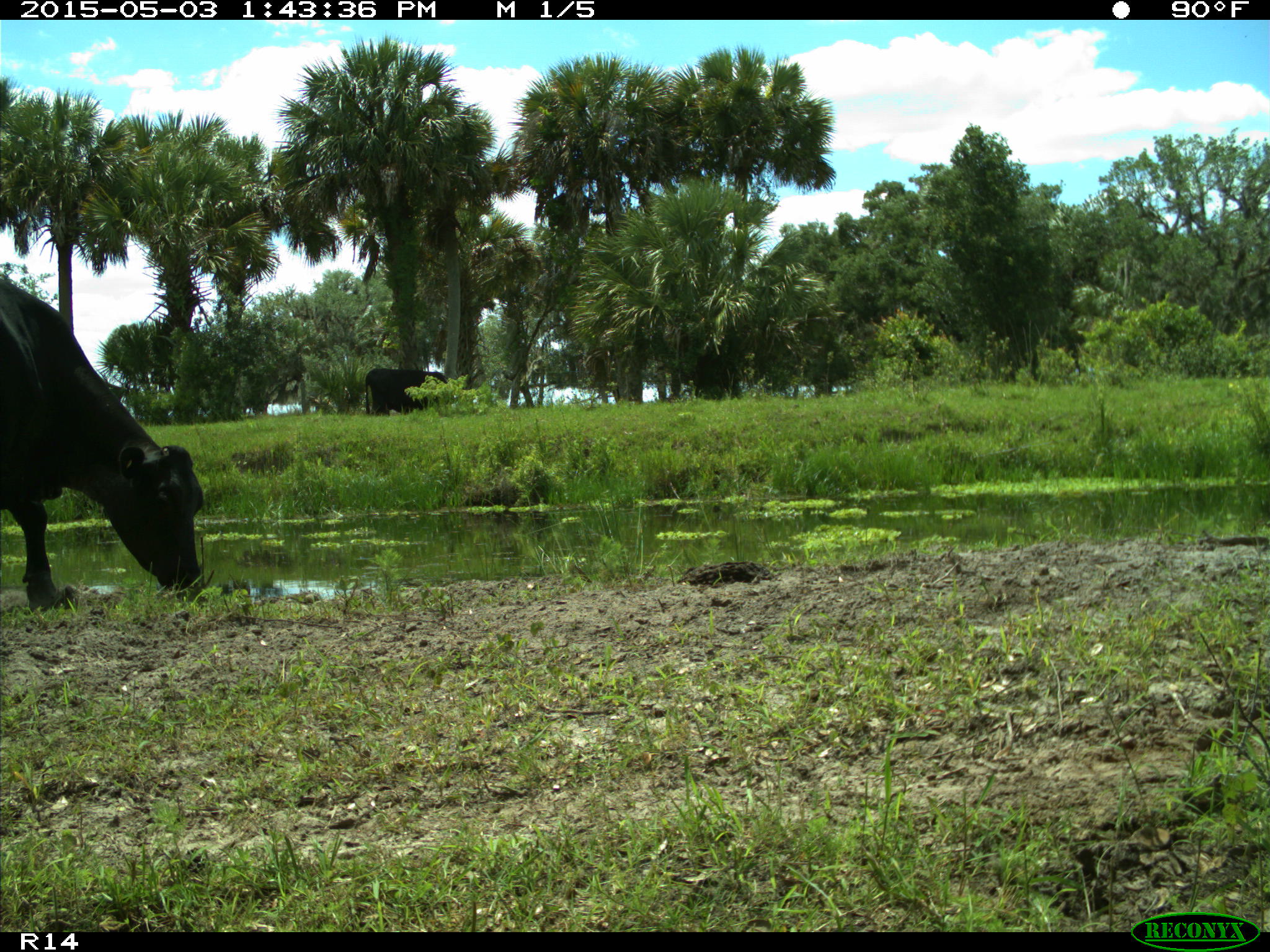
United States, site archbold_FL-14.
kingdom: Animalia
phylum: Chordata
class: Mammalia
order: Artiodactyla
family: Suidae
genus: Sus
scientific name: Sus scrofa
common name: wild boar